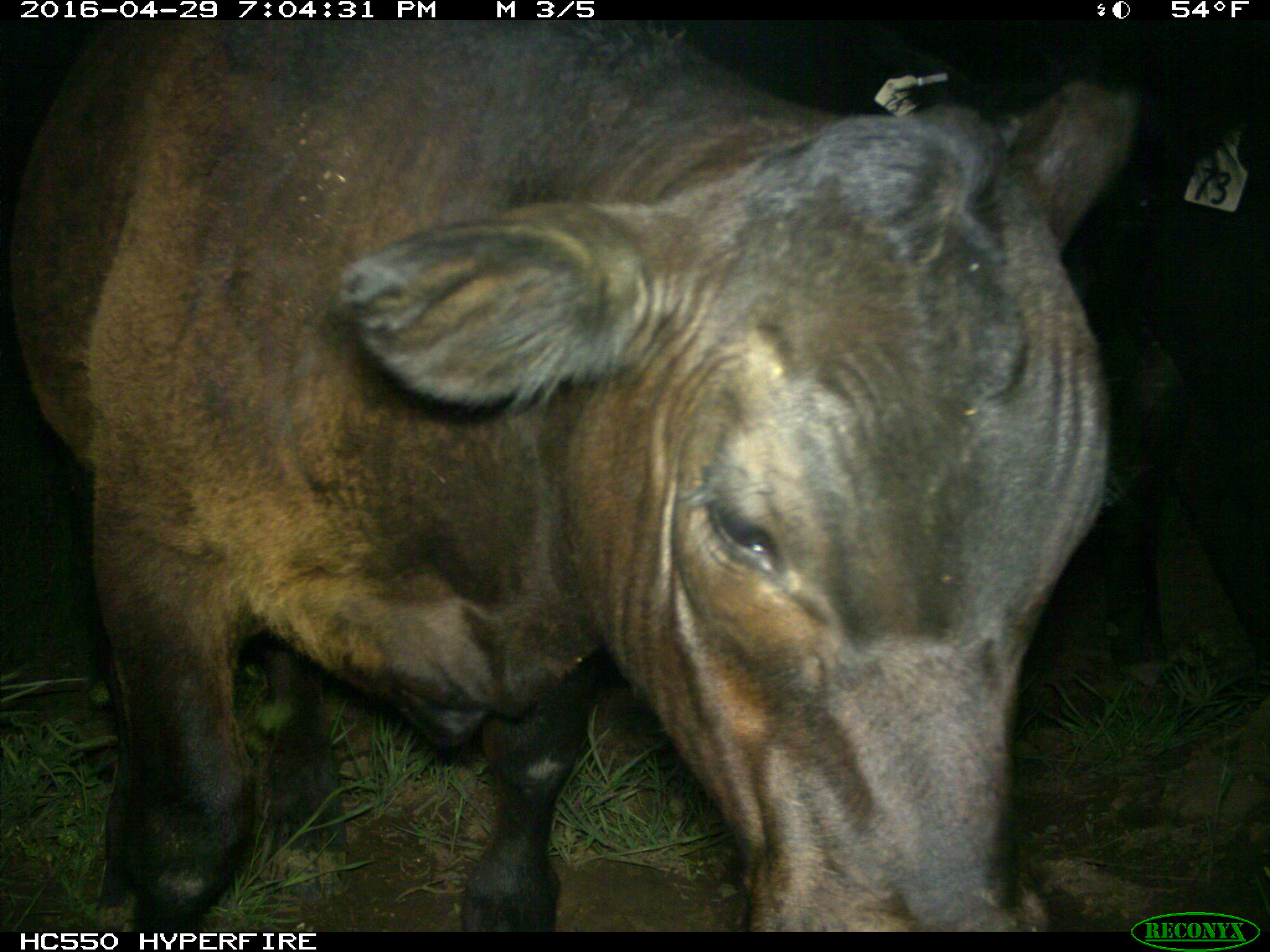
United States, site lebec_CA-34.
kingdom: Animalia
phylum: Chordata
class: Mammalia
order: Artiodactyla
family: Bovidae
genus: Bos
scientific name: Bos taurus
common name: domestic cow